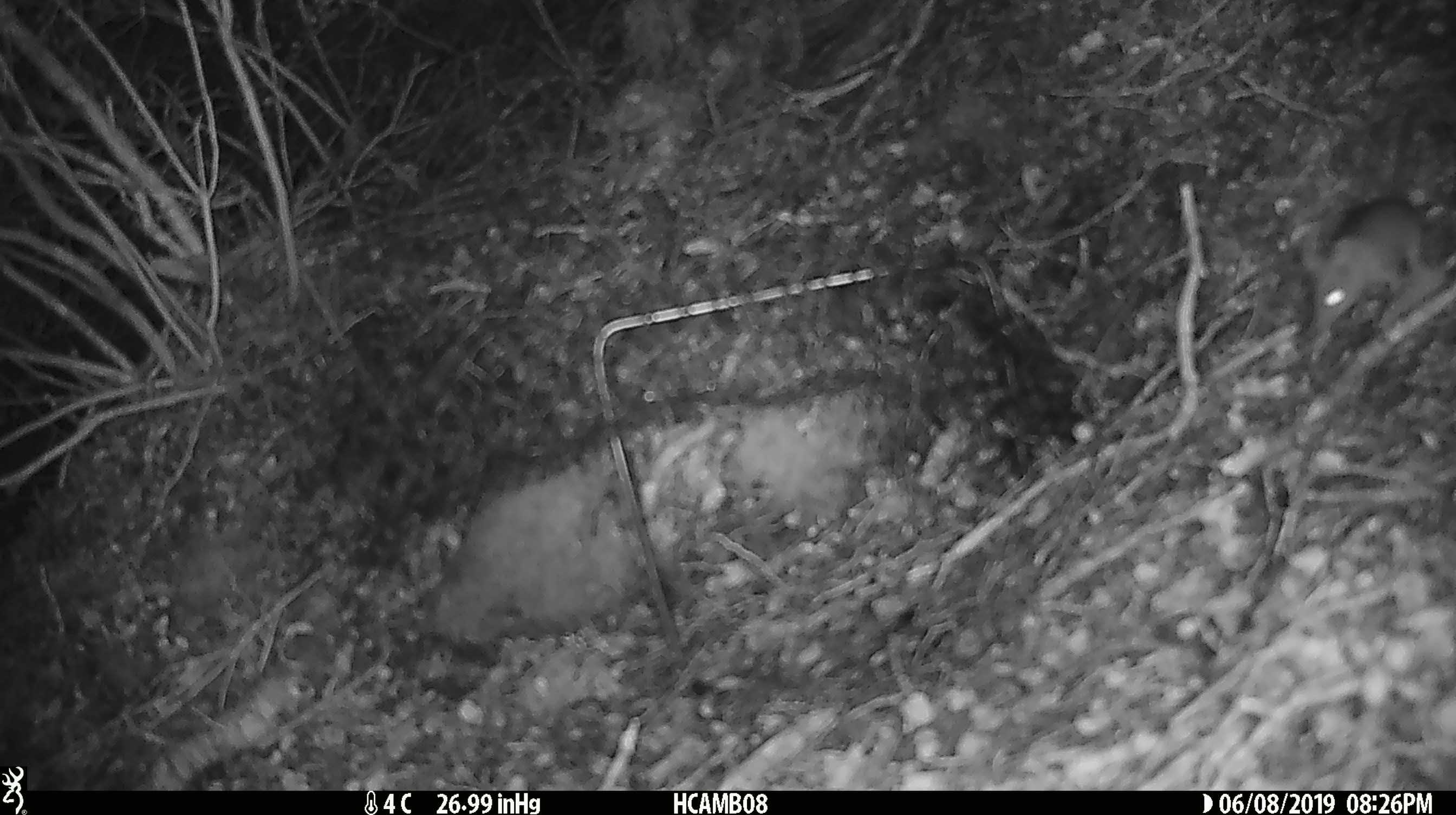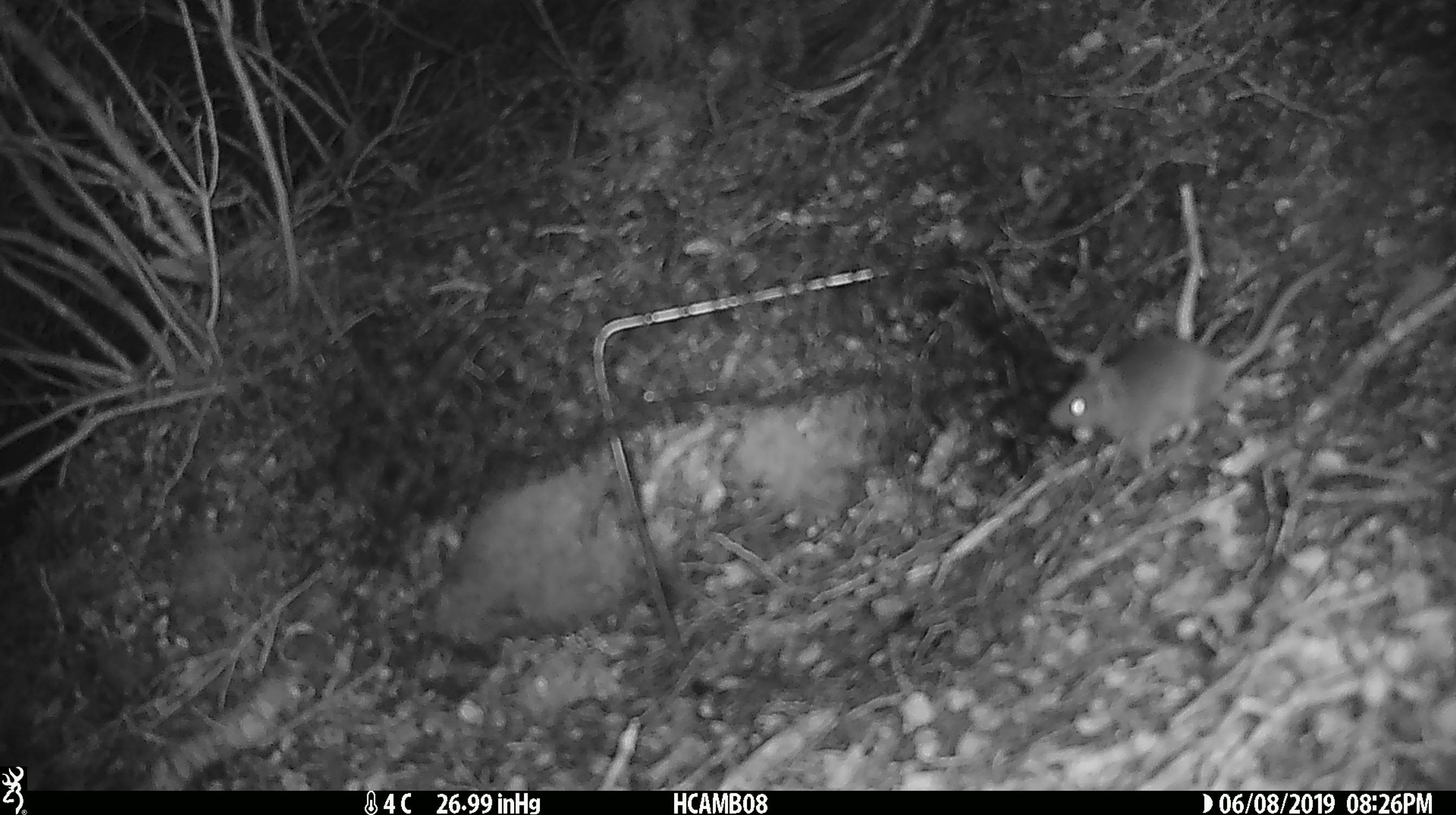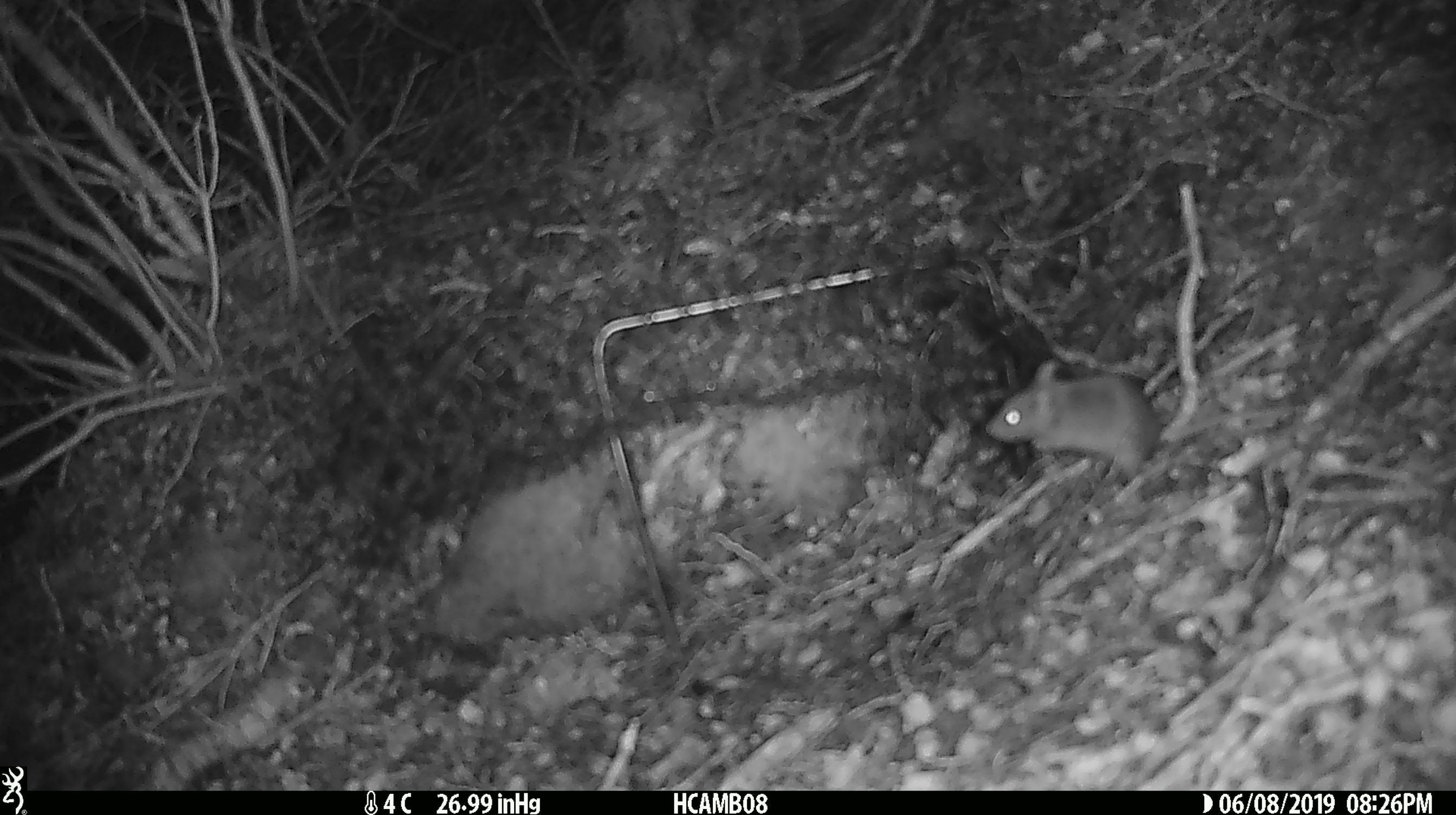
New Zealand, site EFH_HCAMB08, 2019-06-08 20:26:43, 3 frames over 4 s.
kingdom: Animalia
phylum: Chordata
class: Mammalia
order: Rodentia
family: Muridae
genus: Mus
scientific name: Mus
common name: mouse